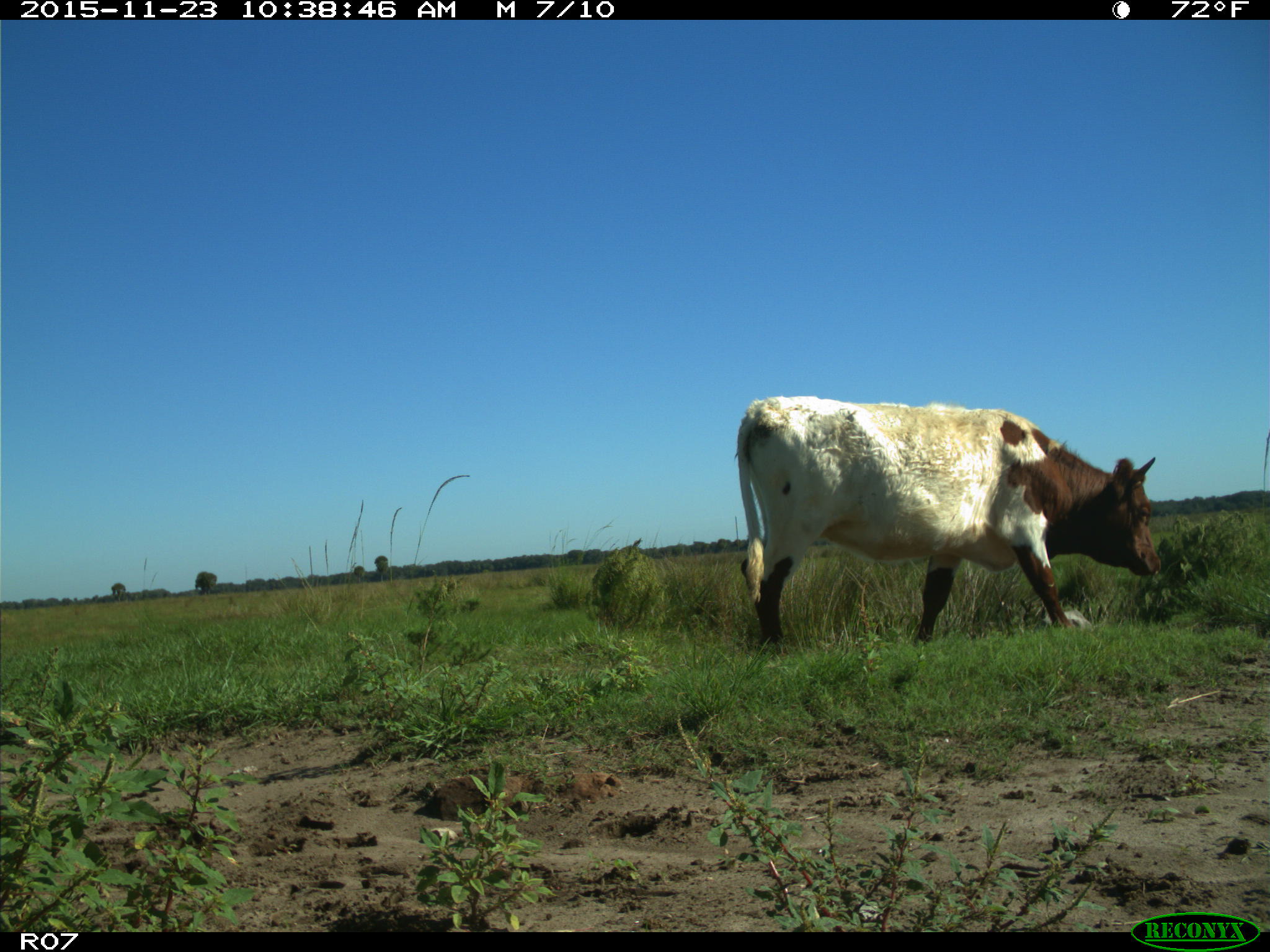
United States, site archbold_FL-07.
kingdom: Animalia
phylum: Chordata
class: Mammalia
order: Artiodactyla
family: Bovidae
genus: Bos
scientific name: Bos taurus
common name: domestic cow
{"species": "Bos taurus (domestic cow)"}